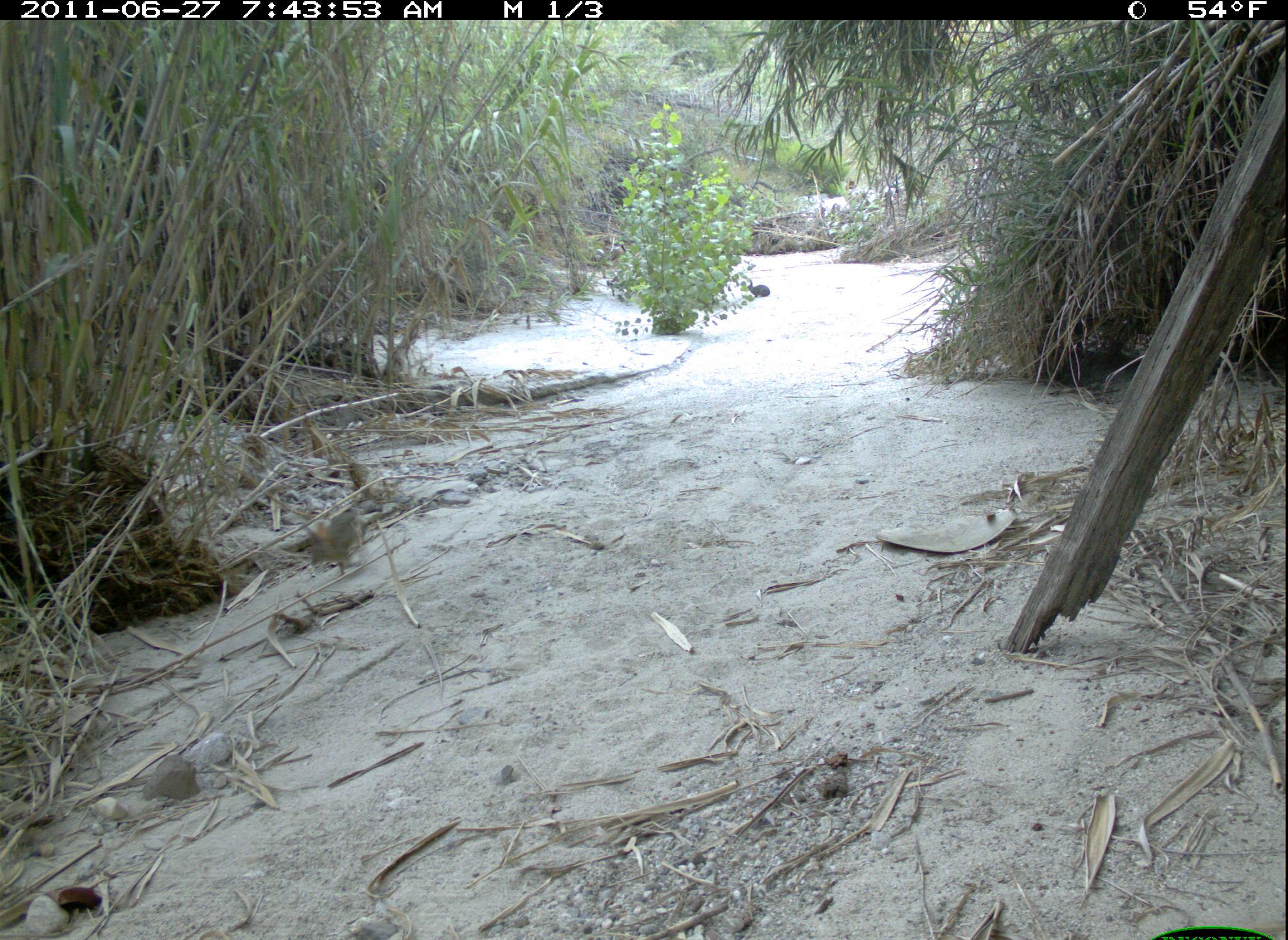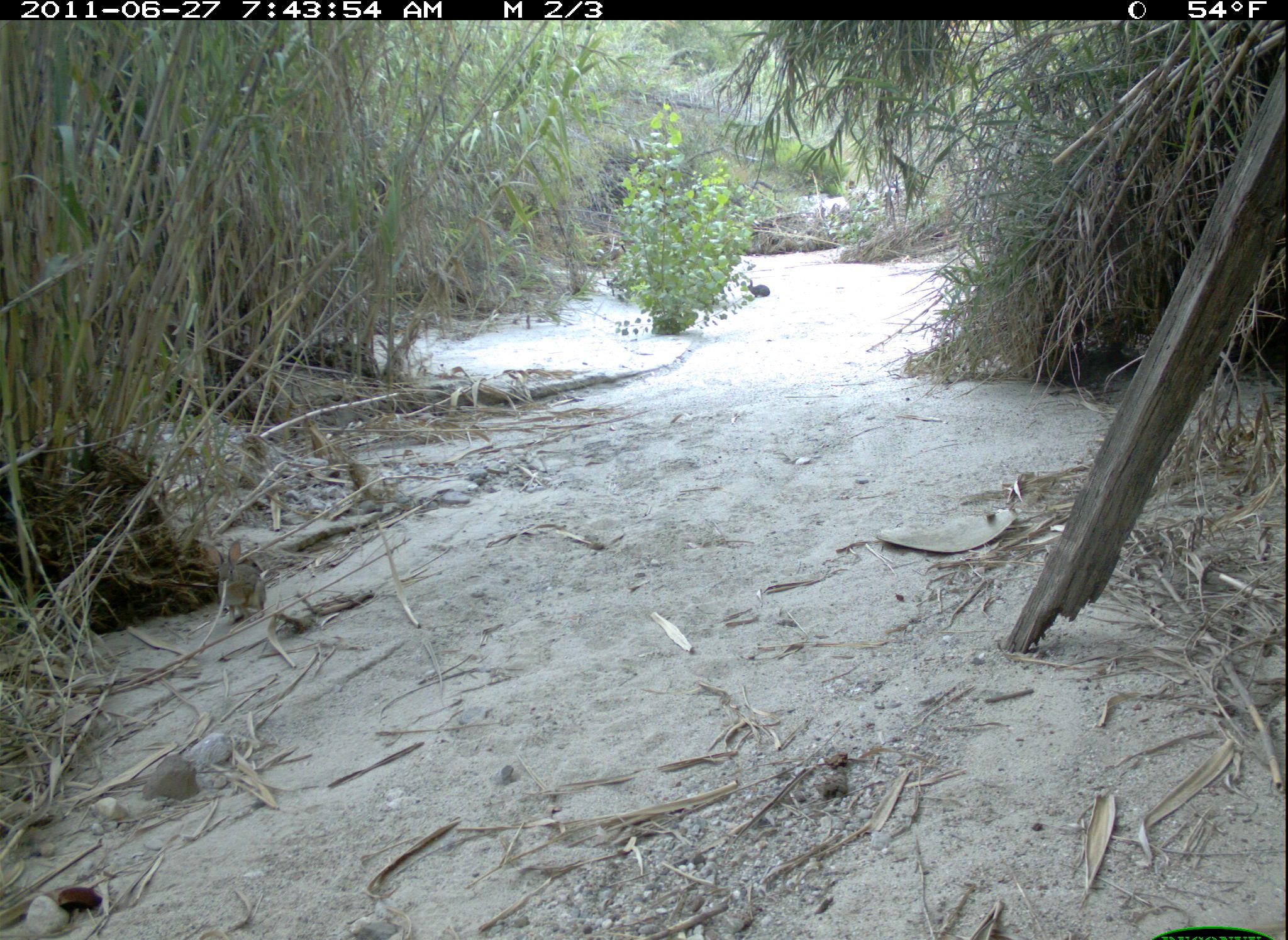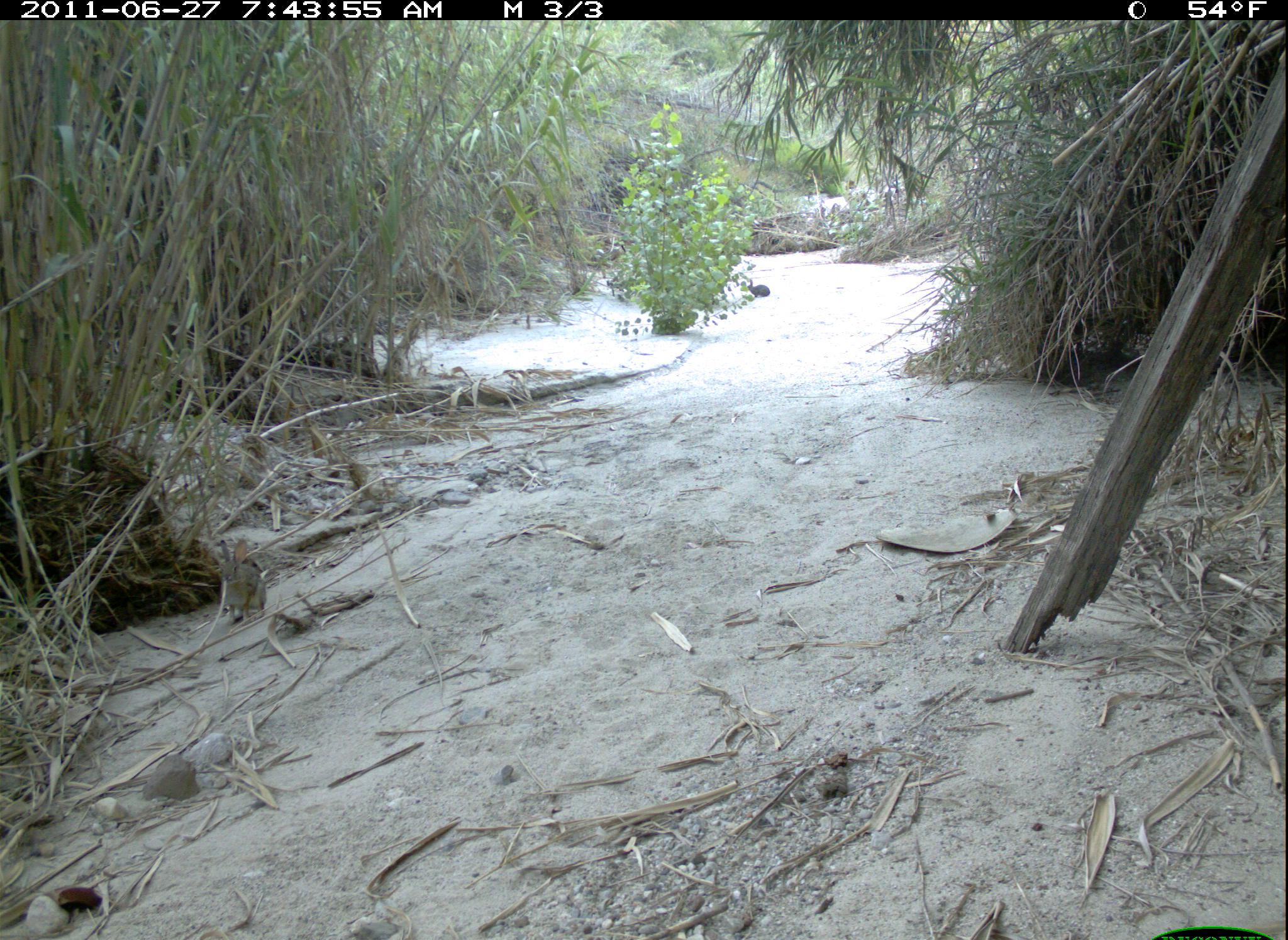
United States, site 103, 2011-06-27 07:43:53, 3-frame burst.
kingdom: Animalia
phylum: Chordata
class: Mammalia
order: Lagomorpha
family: Leporidae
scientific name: Leporidae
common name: rabbits and hares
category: rabbit